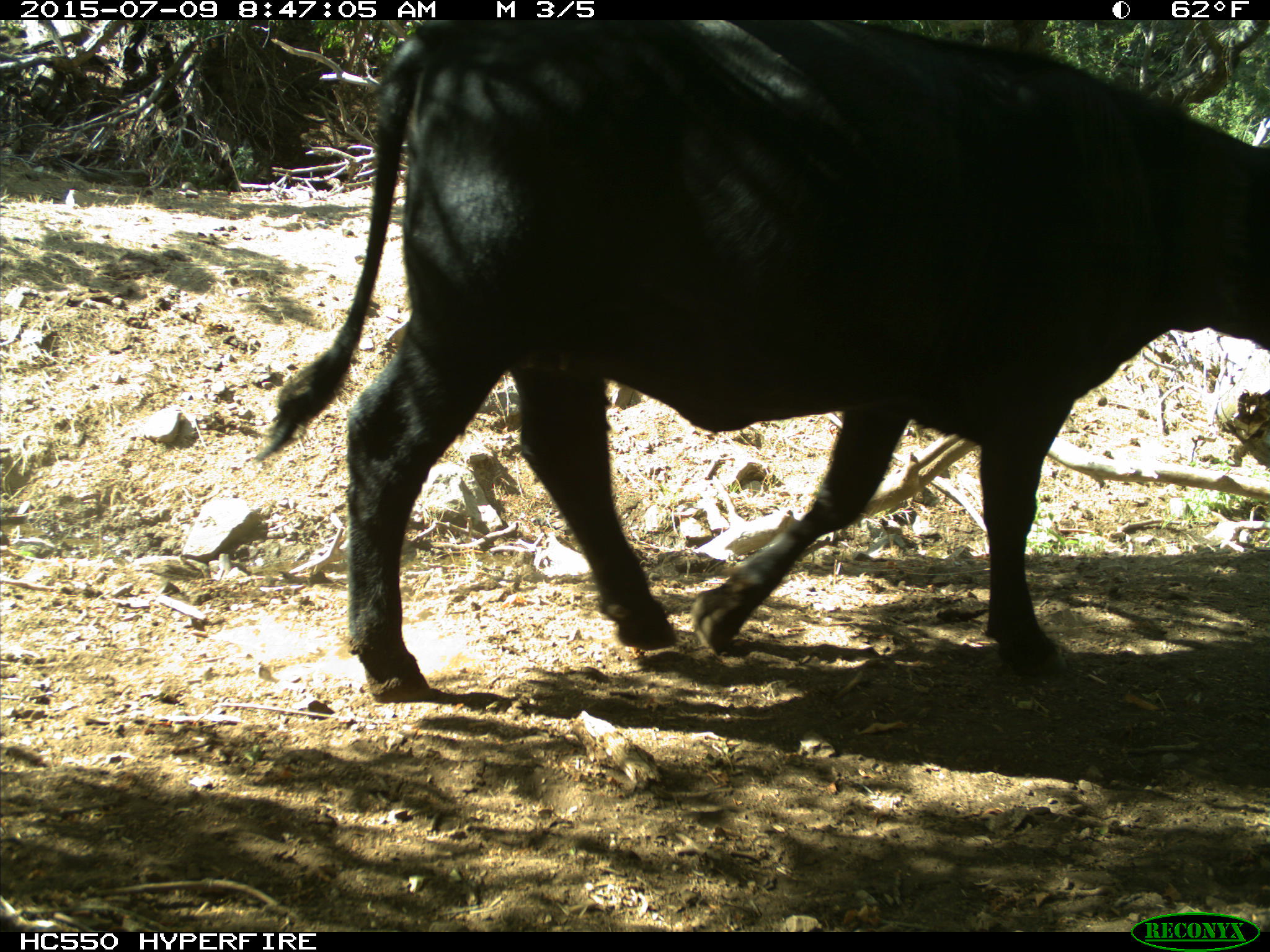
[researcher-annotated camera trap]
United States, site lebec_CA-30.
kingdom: Animalia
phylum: Chordata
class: Mammalia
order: Artiodactyla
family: Bovidae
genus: Bos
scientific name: Bos taurus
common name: domestic cow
Bos taurus (domestic cow).